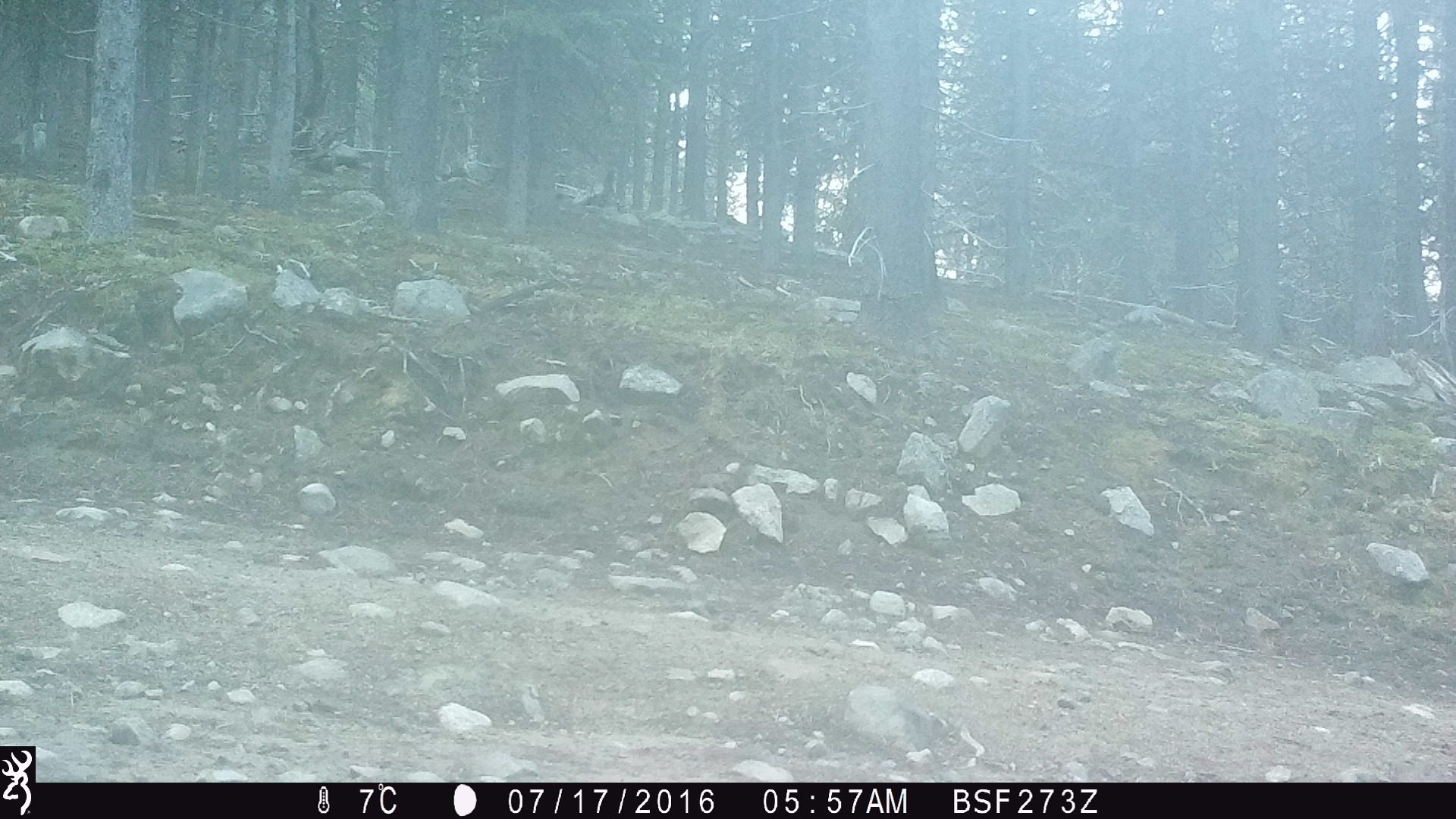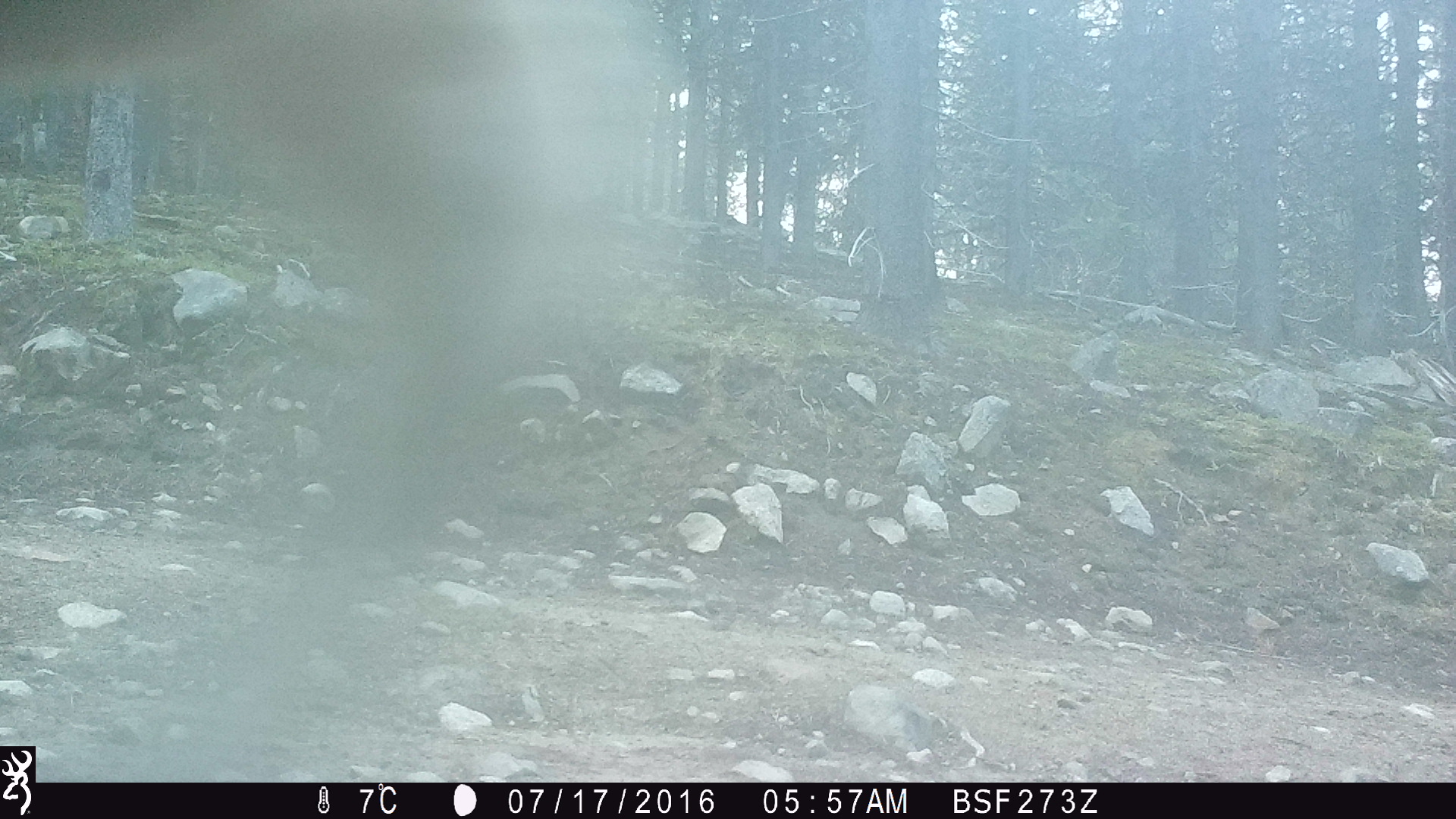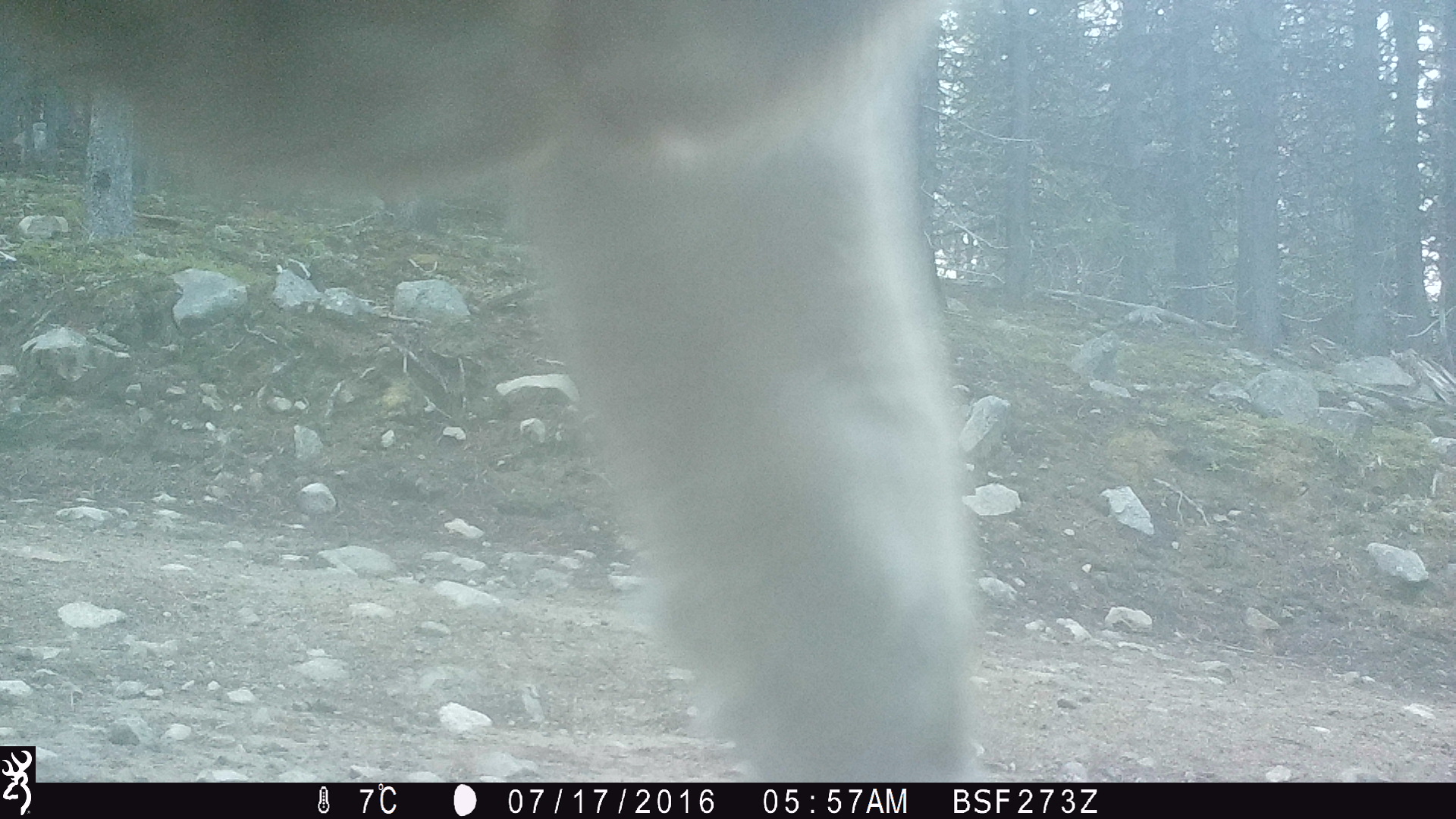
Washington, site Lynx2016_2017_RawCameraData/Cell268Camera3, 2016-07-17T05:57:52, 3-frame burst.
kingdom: Animalia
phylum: Chordata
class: Mammalia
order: Artiodactyla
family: Bovidae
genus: Bos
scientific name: Bos taurus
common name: domestic cattle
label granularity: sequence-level